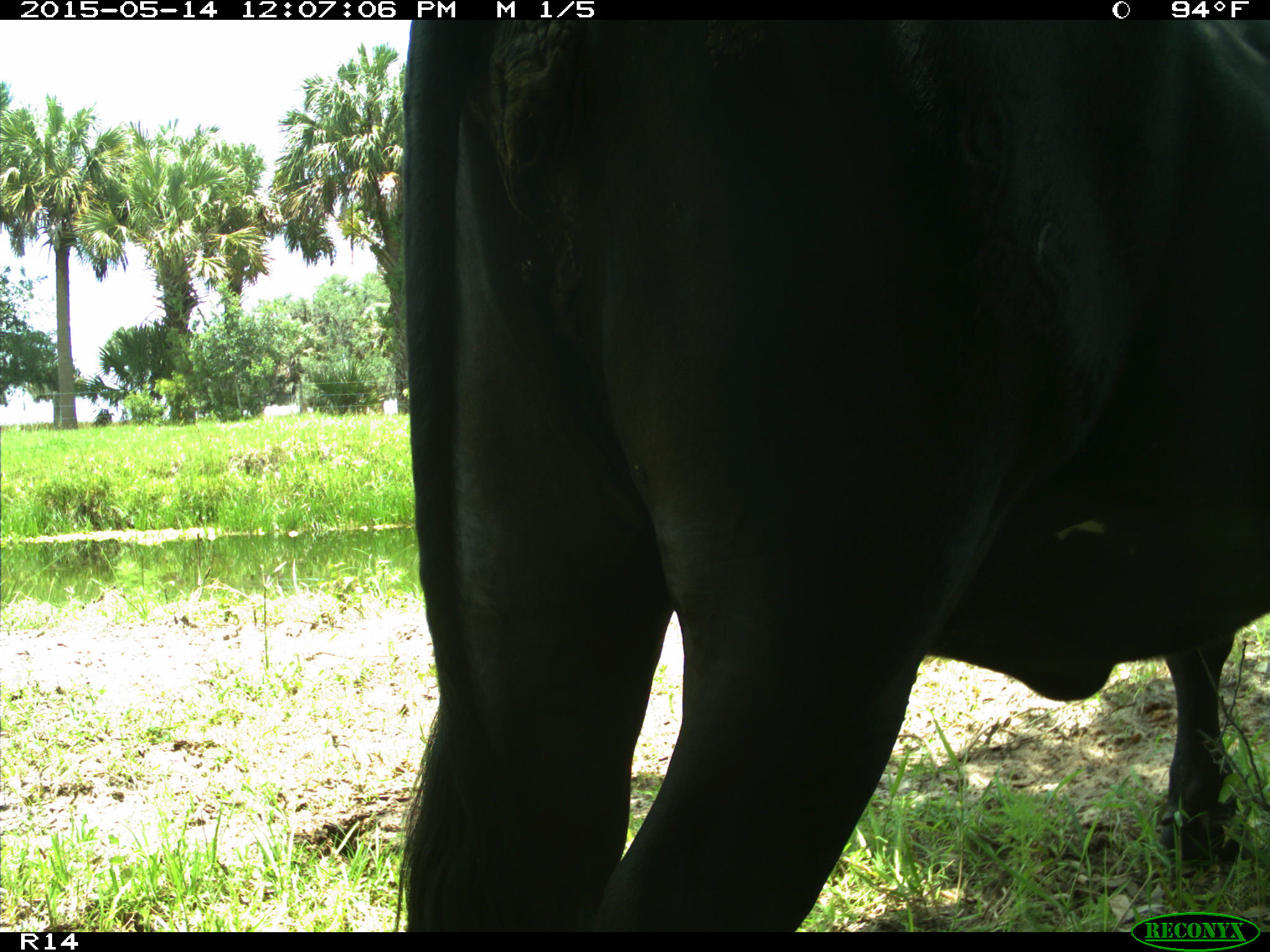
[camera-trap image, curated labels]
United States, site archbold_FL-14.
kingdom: Animalia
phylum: Chordata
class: Mammalia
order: Artiodactyla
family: Bovidae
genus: Bos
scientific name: Bos taurus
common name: domestic cow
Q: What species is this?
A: Bos taurus (domestic cow).